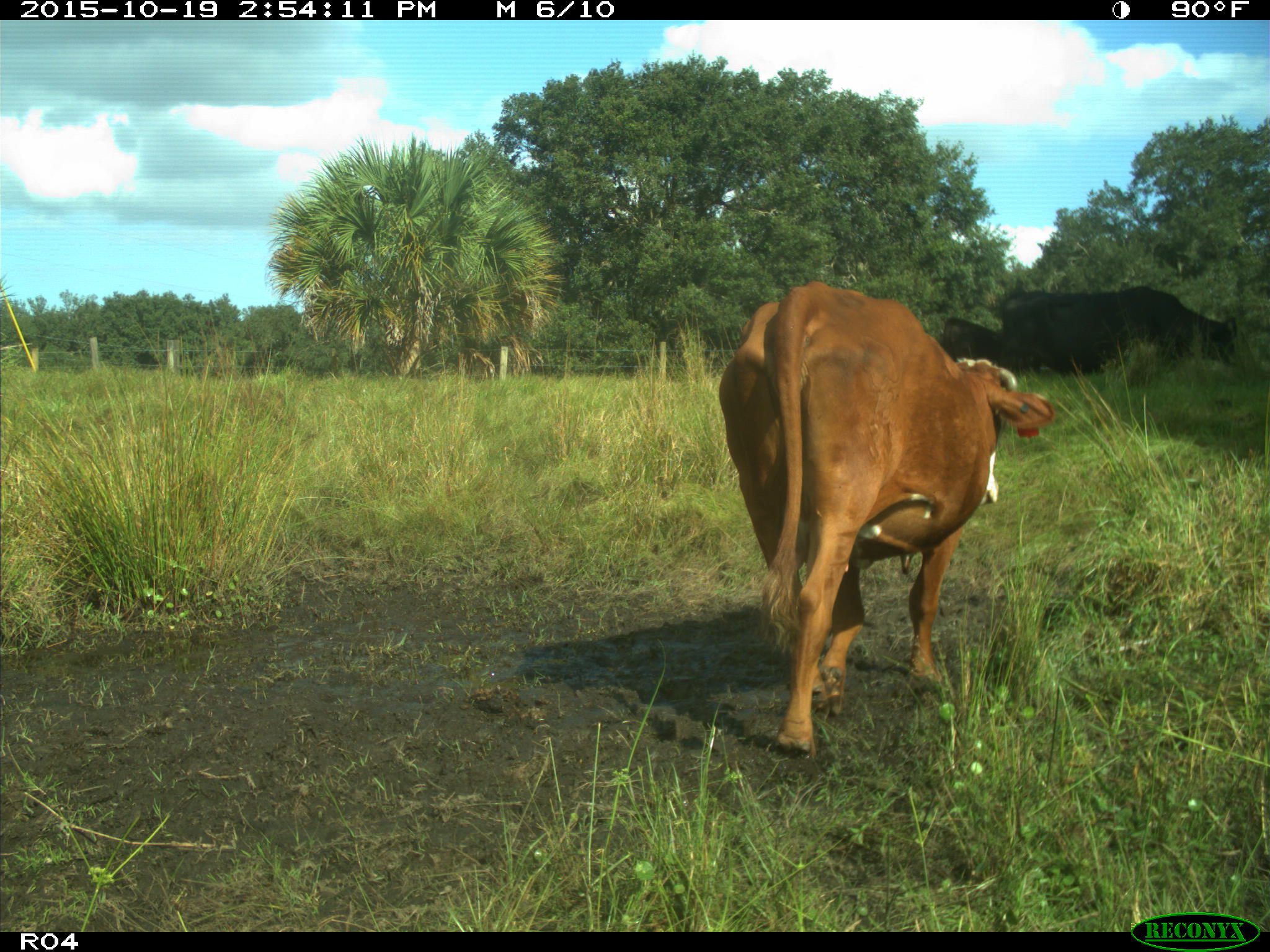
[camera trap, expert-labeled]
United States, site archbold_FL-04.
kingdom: Animalia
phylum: Chordata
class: Mammalia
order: Artiodactyla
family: Bovidae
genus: Bos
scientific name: Bos taurus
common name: domestic cow